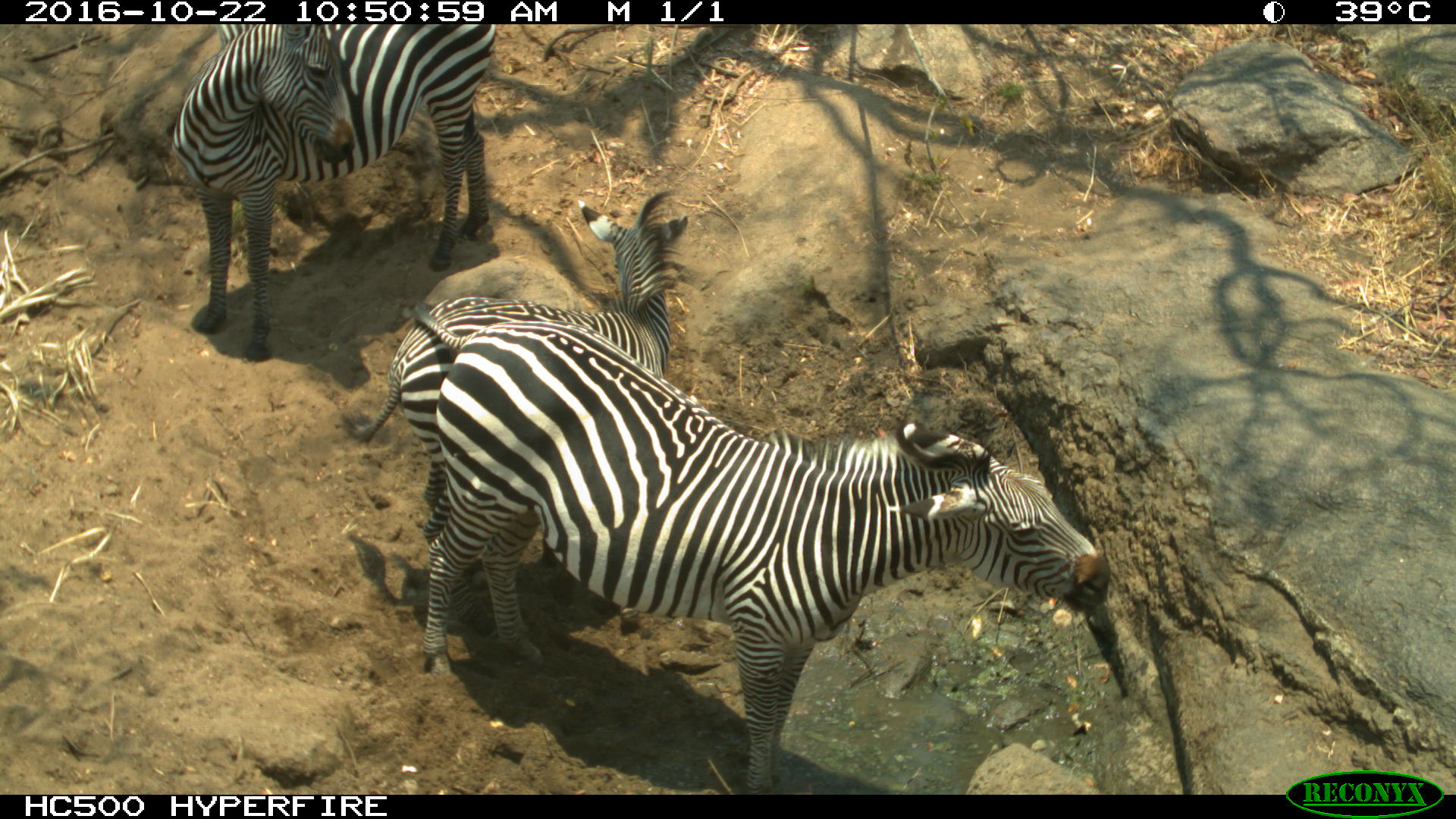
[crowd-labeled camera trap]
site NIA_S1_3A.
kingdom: Animalia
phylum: Chordata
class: Mammalia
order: Perissodactyla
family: Equidae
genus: Equus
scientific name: Equus quagga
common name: plains zebra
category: zebraplains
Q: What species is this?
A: Zebraplains (plains zebra) (Equus quagga).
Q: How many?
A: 3.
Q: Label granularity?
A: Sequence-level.